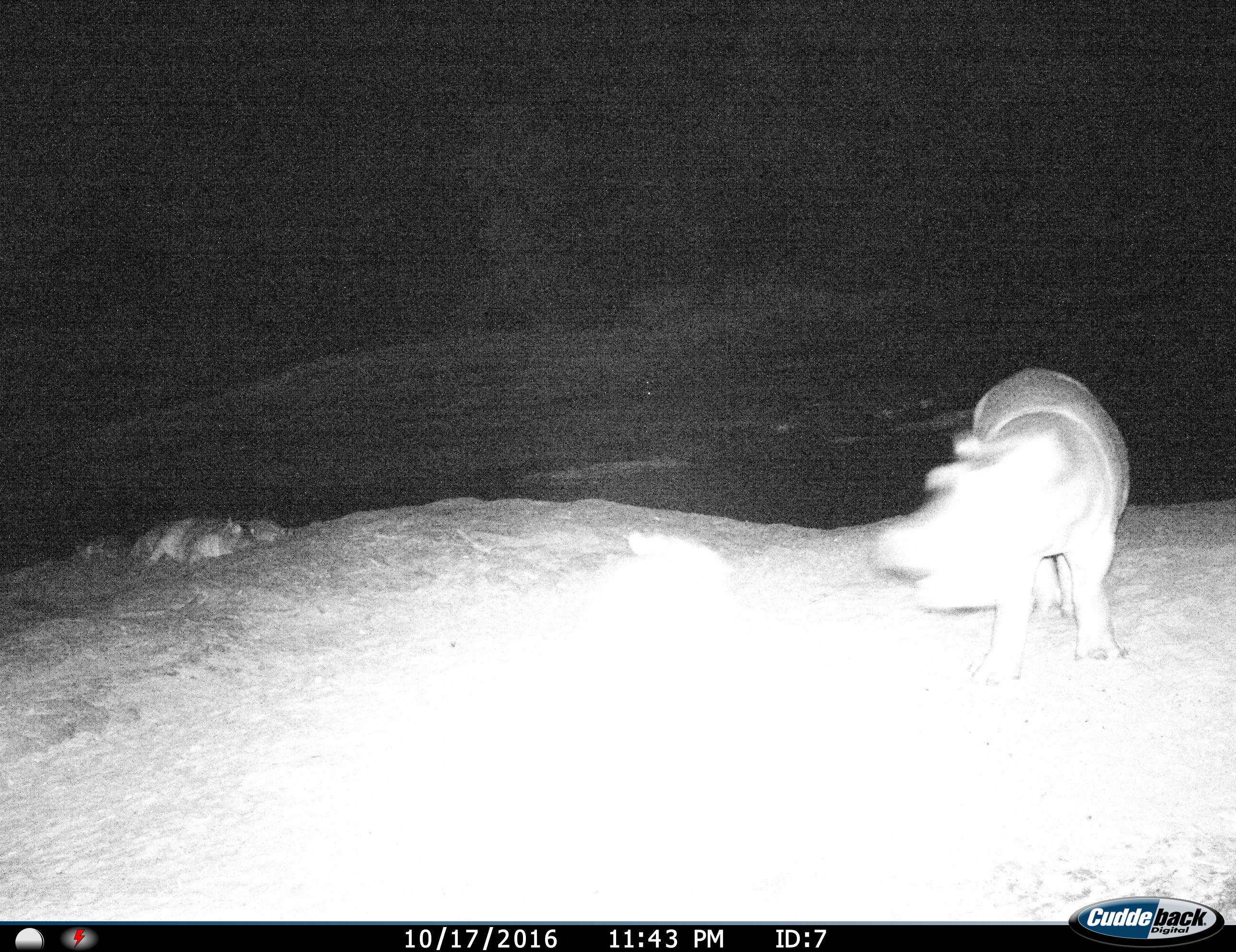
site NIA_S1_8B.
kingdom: Animalia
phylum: Chordata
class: Mammalia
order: Artiodactyla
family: Hippopotamidae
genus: Hippopotamus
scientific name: Hippopotamus amphibius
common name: hippopotamus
Hippopotamus (Hippopotamus amphibius), count 2. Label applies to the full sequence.